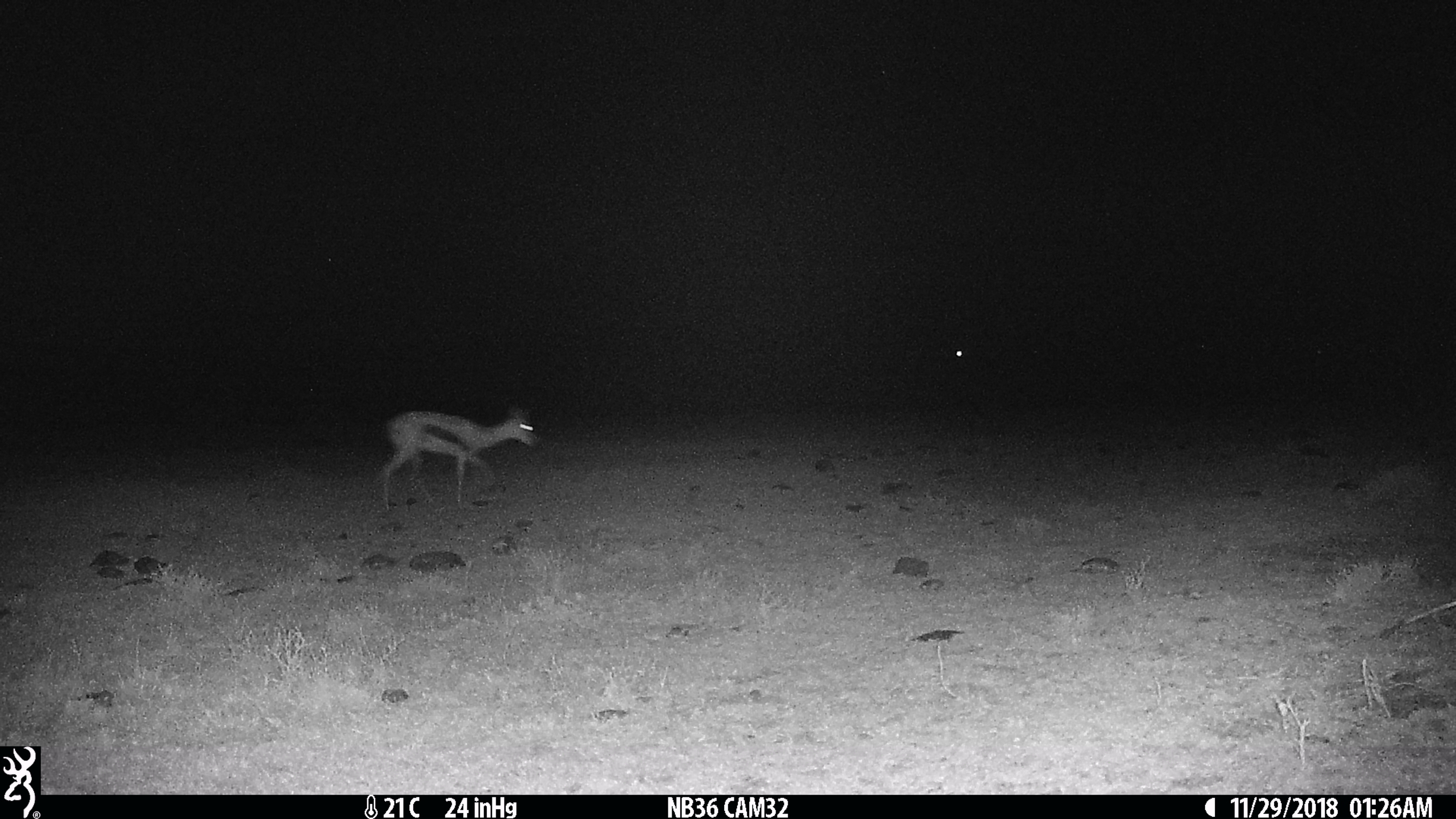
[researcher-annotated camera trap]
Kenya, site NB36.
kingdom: Animalia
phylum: Chordata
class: Mammalia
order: Artiodactyla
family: Bovidae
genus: Eudorcas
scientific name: Eudorcas thomsonii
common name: thomon's gazelle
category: gazelle thomsons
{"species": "gazelle thomsons (thomon's gazelle) (Eudorcas thomsonii)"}